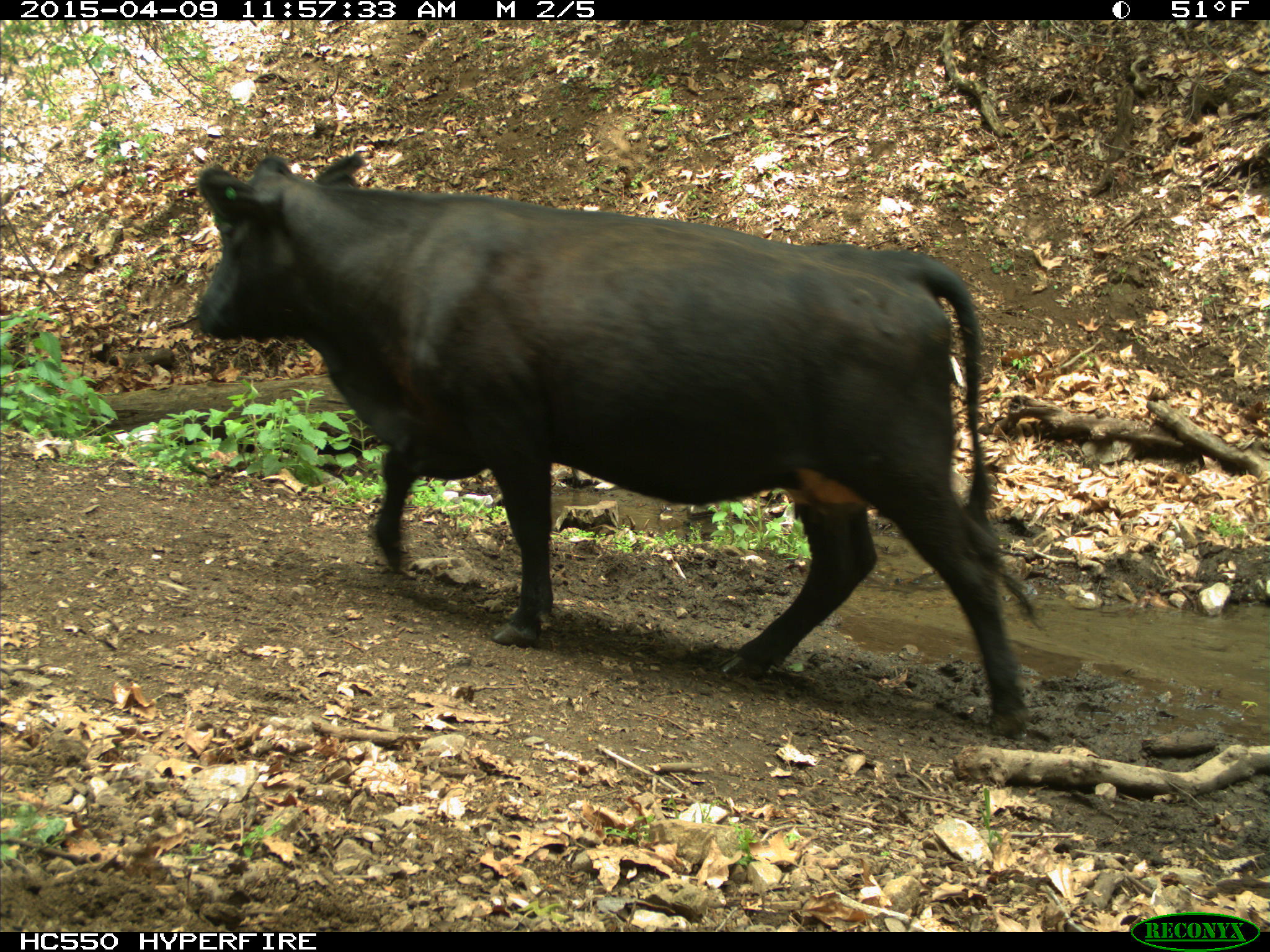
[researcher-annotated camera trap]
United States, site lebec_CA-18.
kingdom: Animalia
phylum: Chordata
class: Mammalia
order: Artiodactyla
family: Bovidae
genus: Bos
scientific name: Bos taurus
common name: domestic cow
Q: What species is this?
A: Bos taurus (domestic cow).